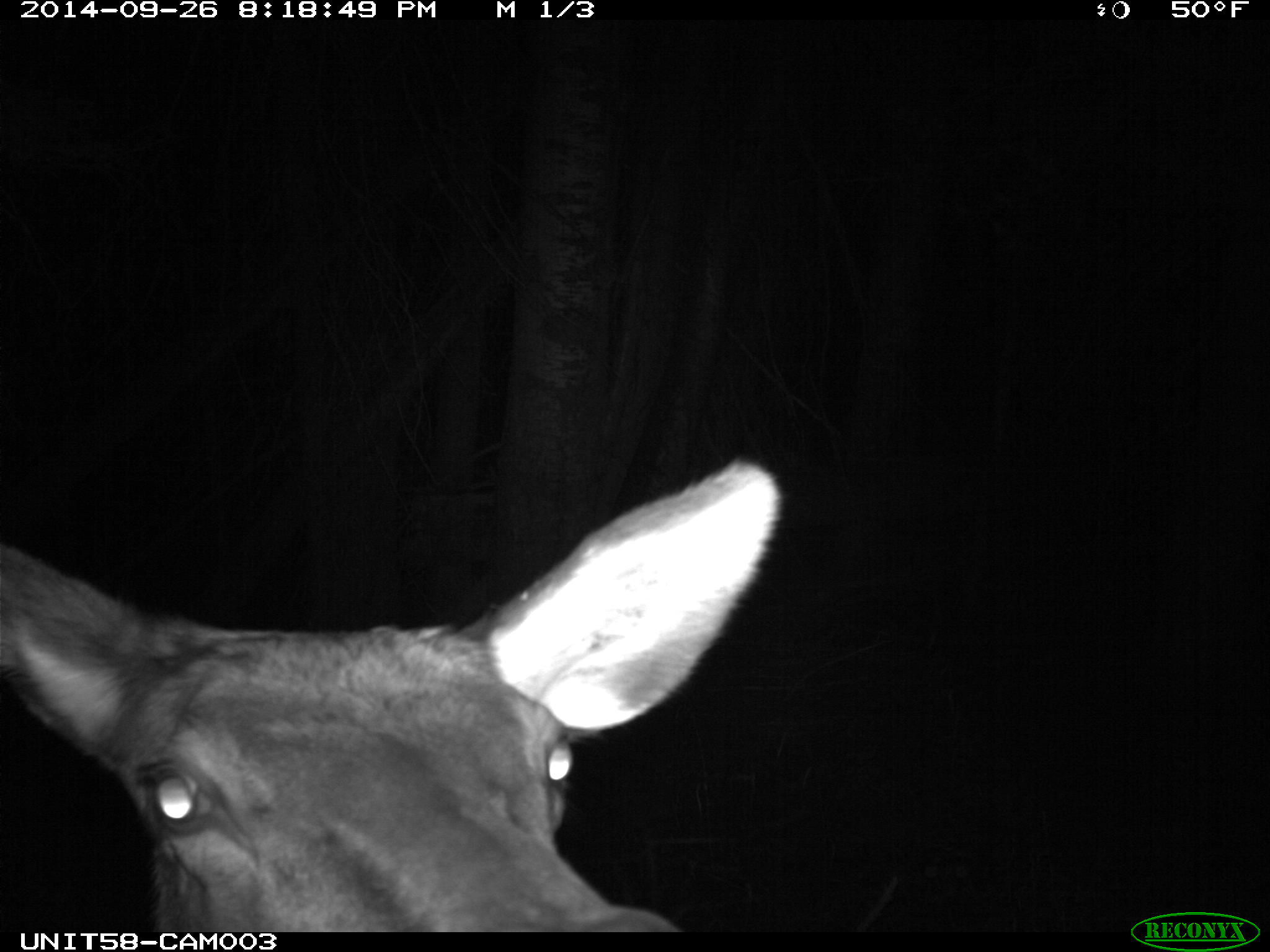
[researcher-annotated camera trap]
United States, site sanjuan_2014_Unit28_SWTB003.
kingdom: Animalia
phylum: Chordata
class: Mammalia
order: Artiodactyla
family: Cervidae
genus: Cervus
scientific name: Cervus elaphus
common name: red deer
Cervus elaphus (red deer).